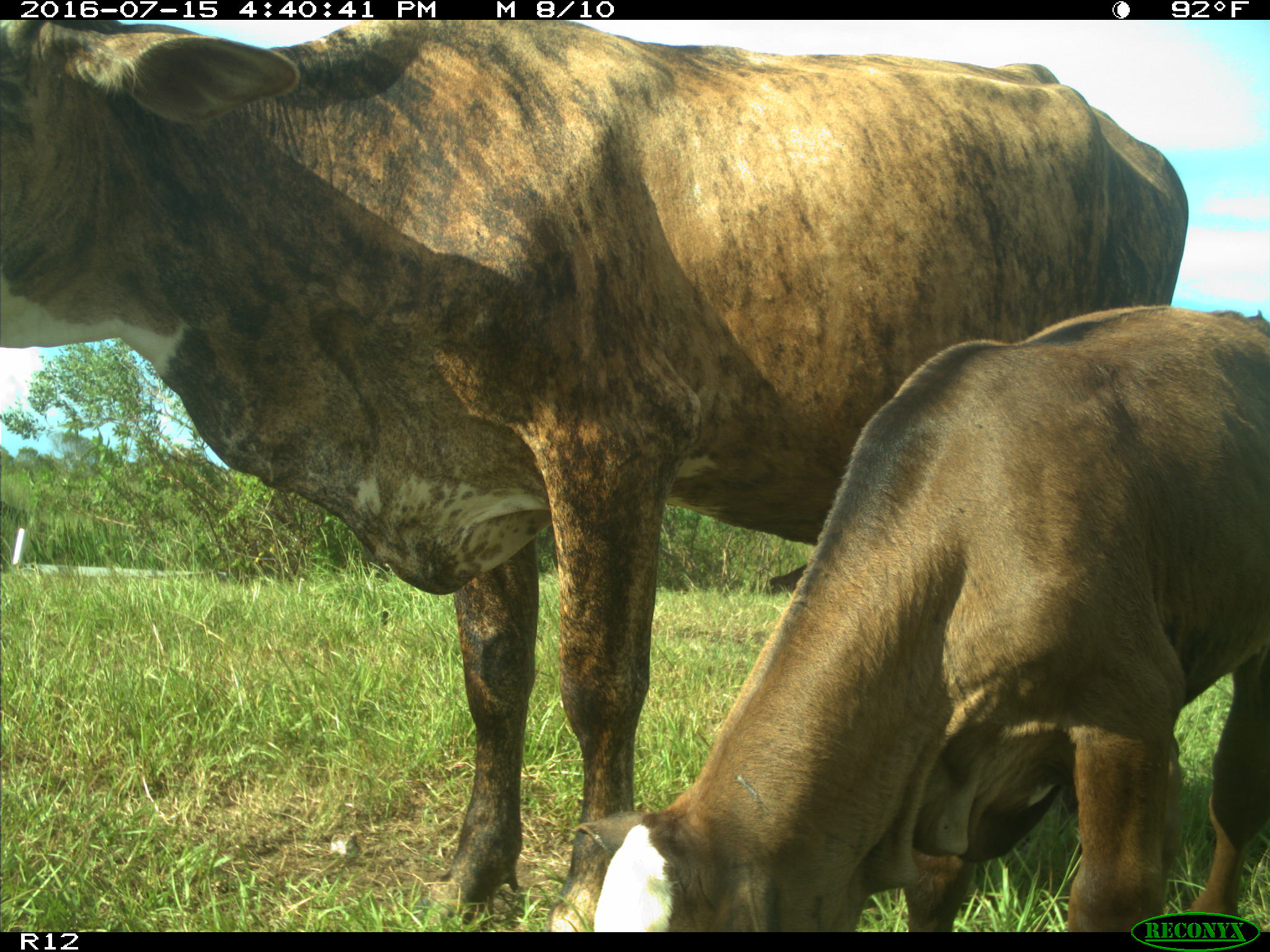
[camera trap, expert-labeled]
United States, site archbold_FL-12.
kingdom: Animalia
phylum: Chordata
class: Mammalia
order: Artiodactyla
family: Bovidae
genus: Bos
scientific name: Bos taurus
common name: domestic cow